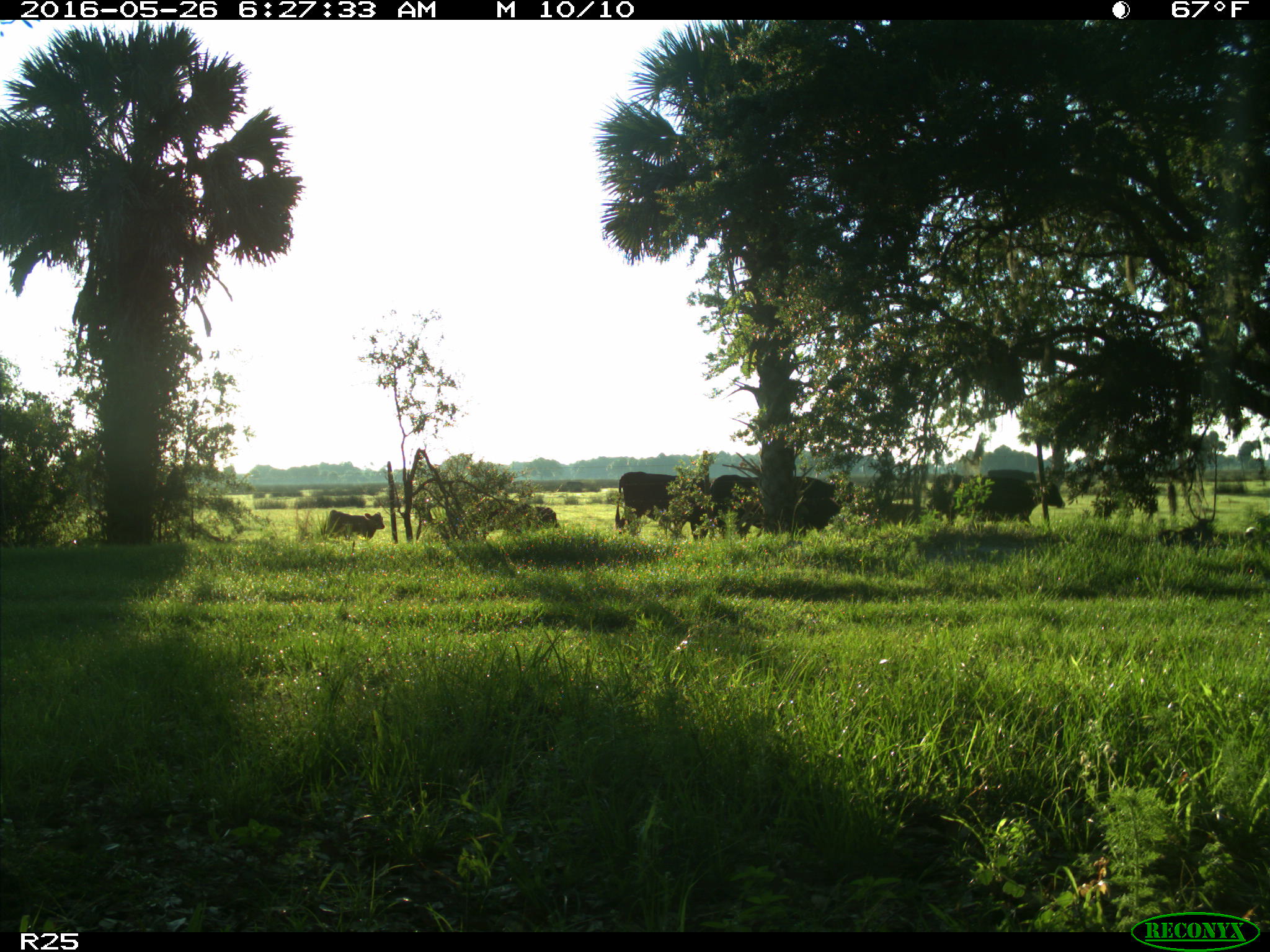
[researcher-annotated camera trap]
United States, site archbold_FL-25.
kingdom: Animalia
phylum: Chordata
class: Mammalia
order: Artiodactyla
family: Bovidae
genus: Bos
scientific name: Bos taurus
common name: domestic cow